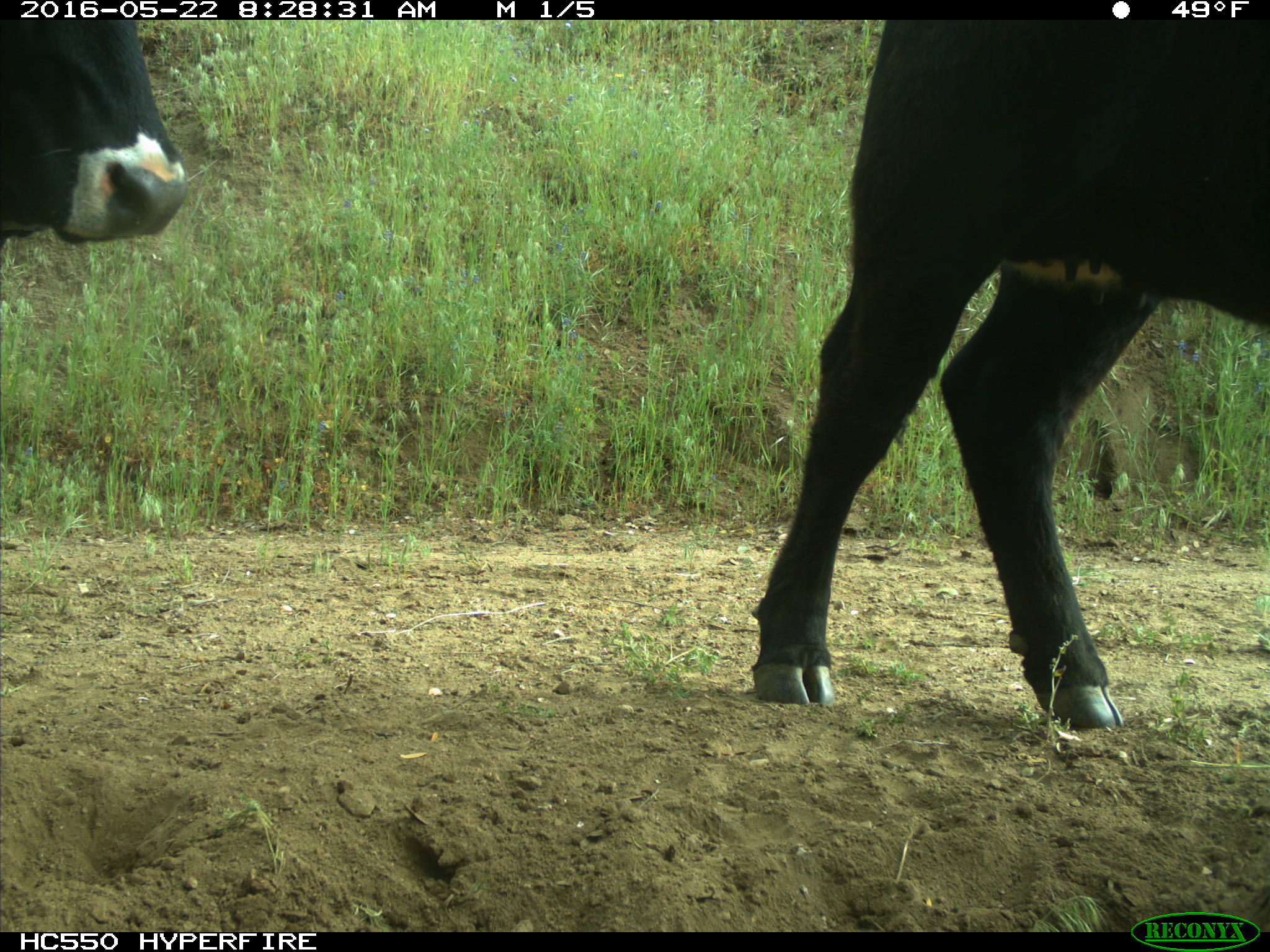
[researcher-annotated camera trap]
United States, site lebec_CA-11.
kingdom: Animalia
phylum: Chordata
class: Mammalia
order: Artiodactyla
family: Bovidae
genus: Bos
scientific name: Bos taurus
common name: domestic cow